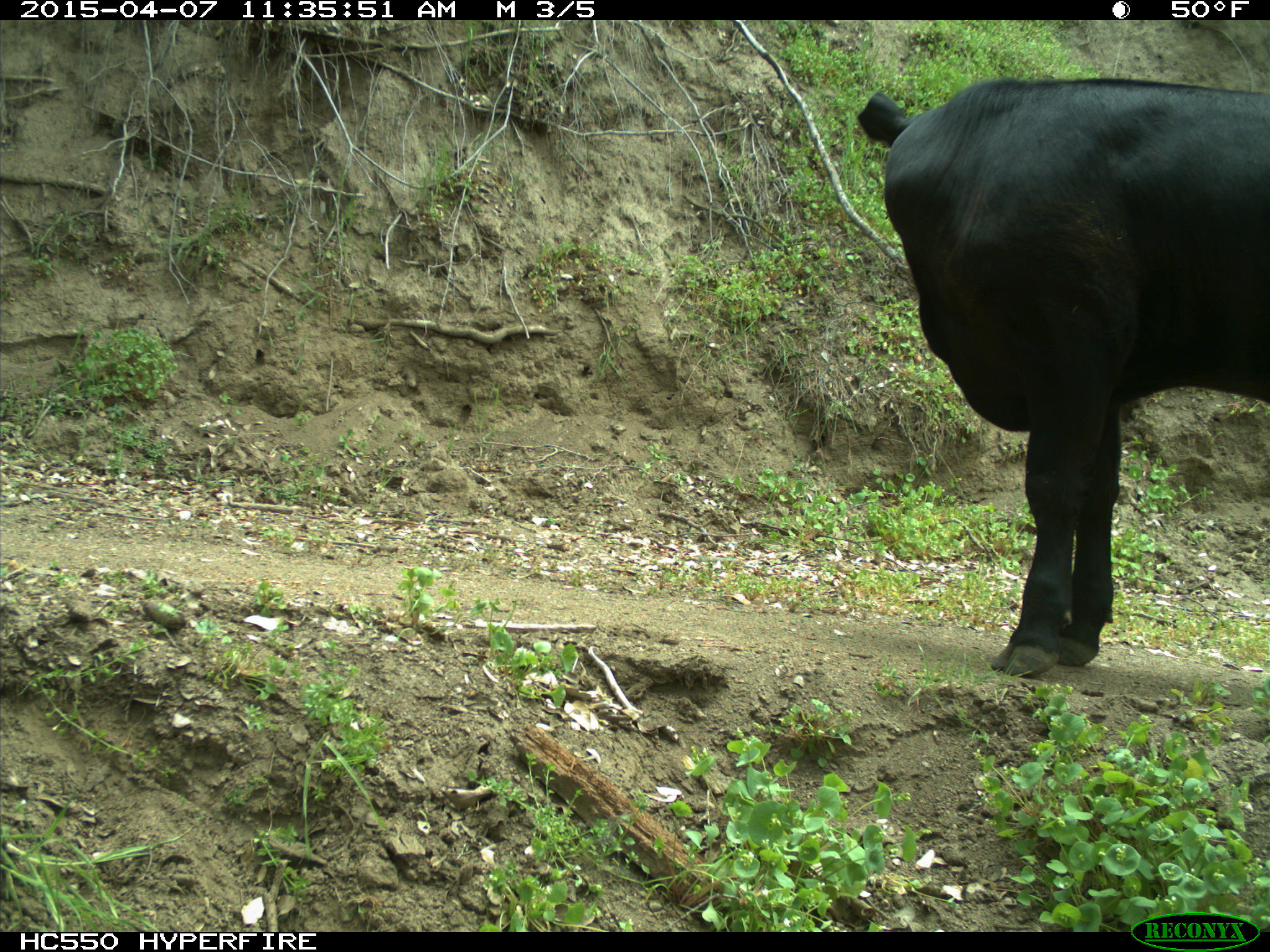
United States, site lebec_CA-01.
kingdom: Animalia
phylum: Chordata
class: Mammalia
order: Artiodactyla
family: Bovidae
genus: Bos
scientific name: Bos taurus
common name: domestic cow